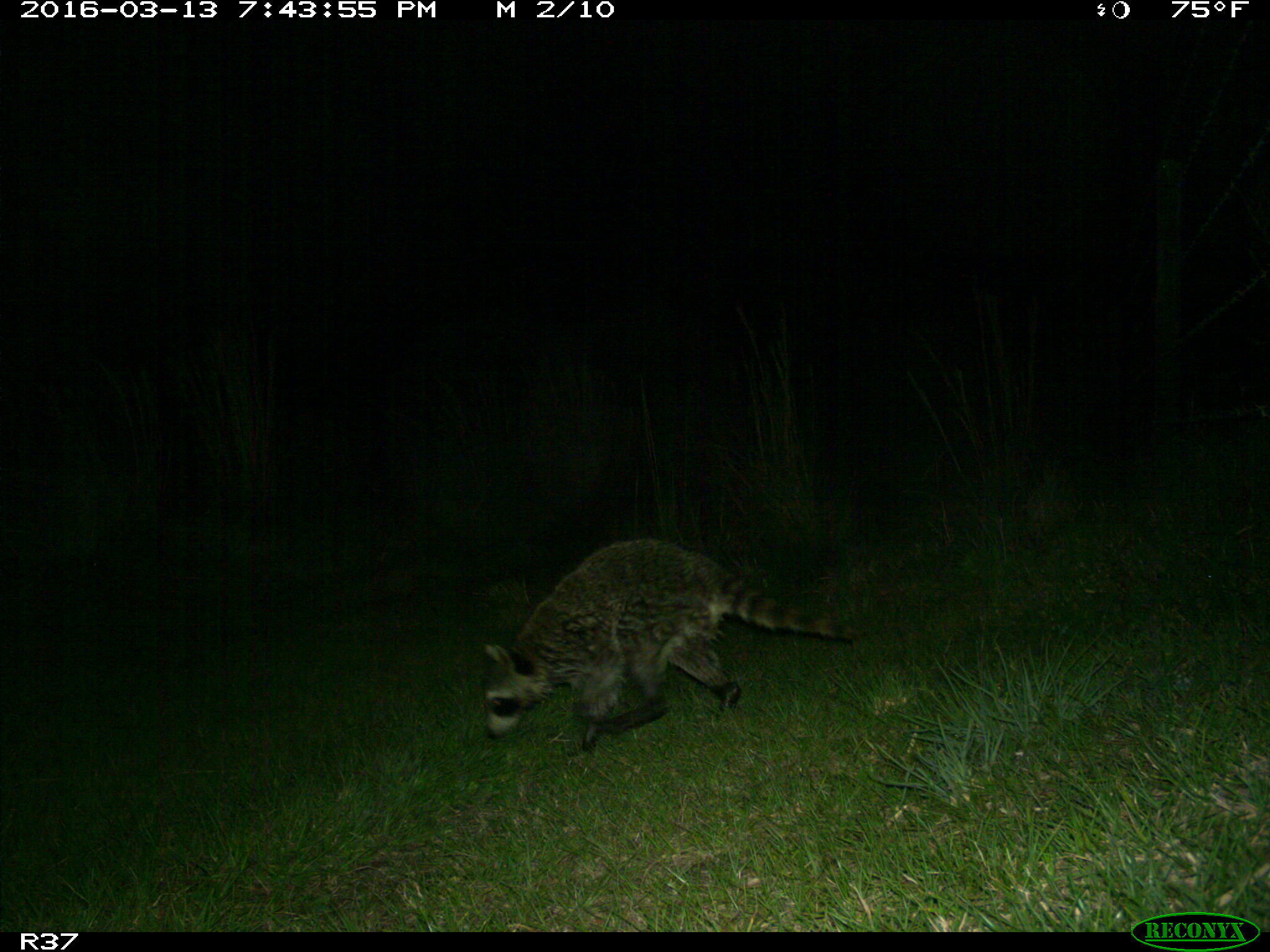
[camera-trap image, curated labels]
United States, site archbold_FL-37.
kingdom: Animalia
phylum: Chordata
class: Mammalia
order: Carnivora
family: Procyonidae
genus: Procyon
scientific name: Procyon lotor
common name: common raccoon